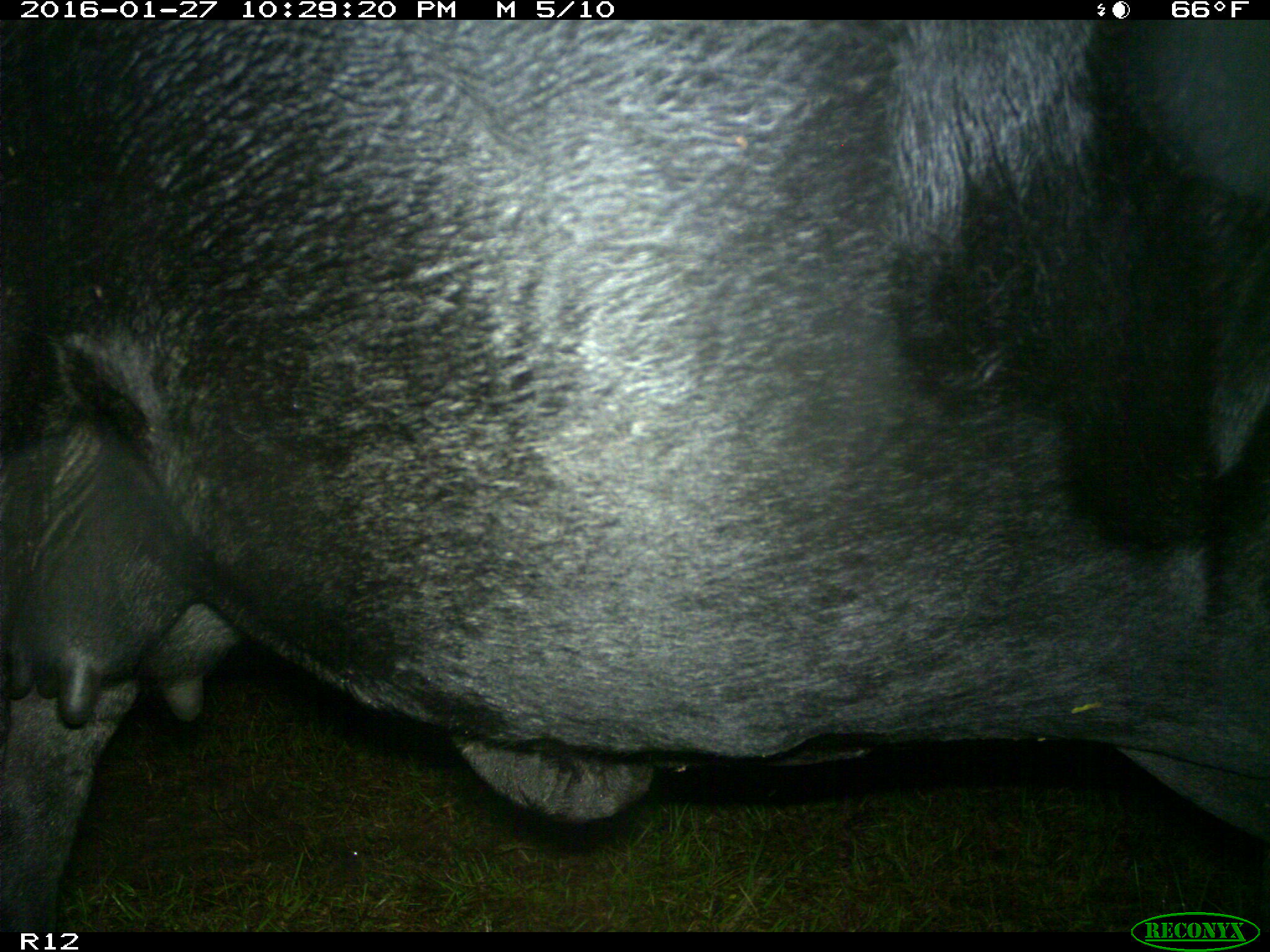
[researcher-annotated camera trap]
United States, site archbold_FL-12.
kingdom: Animalia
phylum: Chordata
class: Mammalia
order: Artiodactyla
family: Bovidae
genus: Bos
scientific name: Bos taurus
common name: domestic cow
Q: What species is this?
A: Bos taurus (domestic cow).